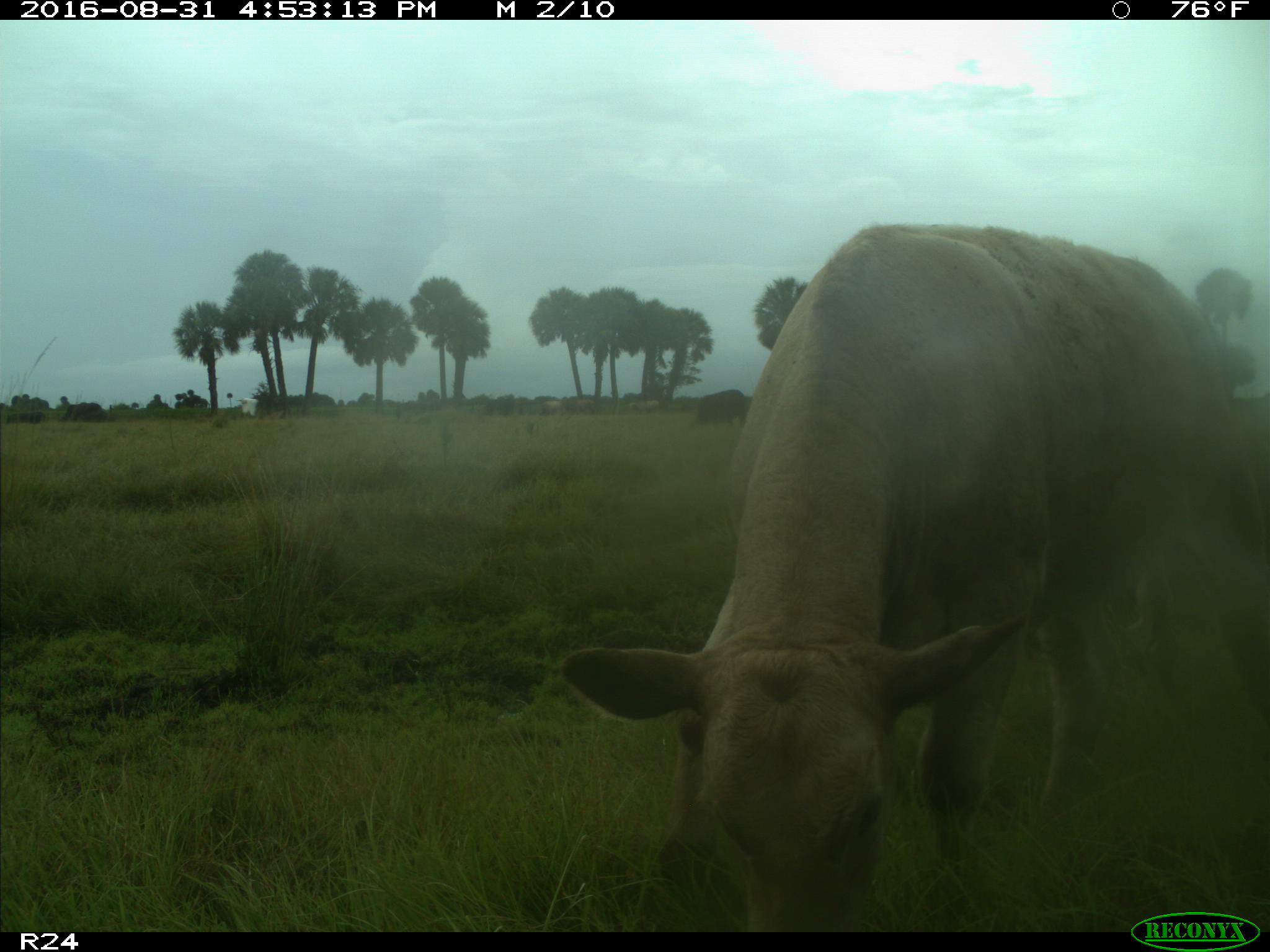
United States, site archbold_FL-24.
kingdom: Animalia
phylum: Chordata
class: Mammalia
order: Artiodactyla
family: Bovidae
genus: Bos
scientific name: Bos taurus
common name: domestic cow